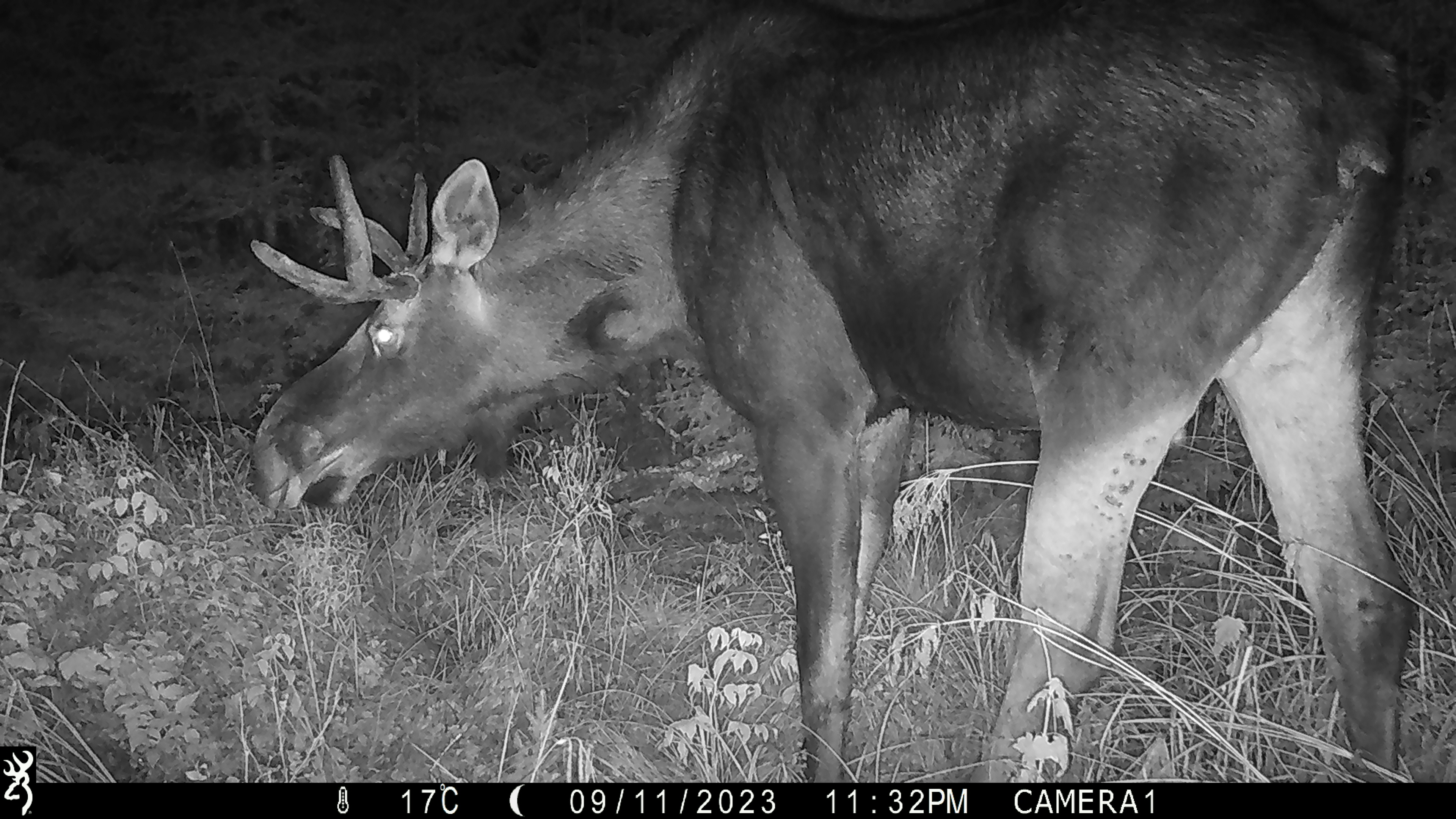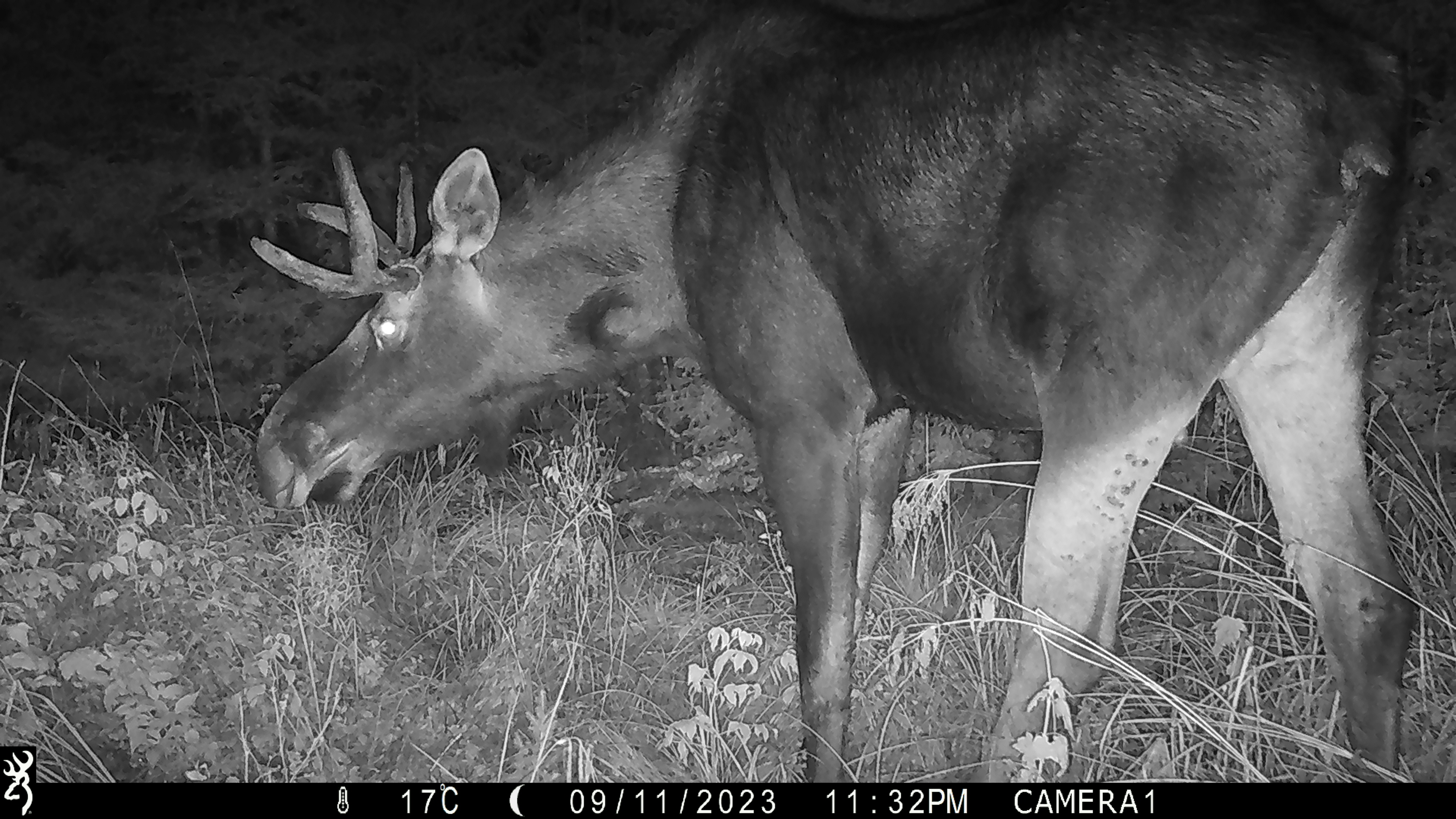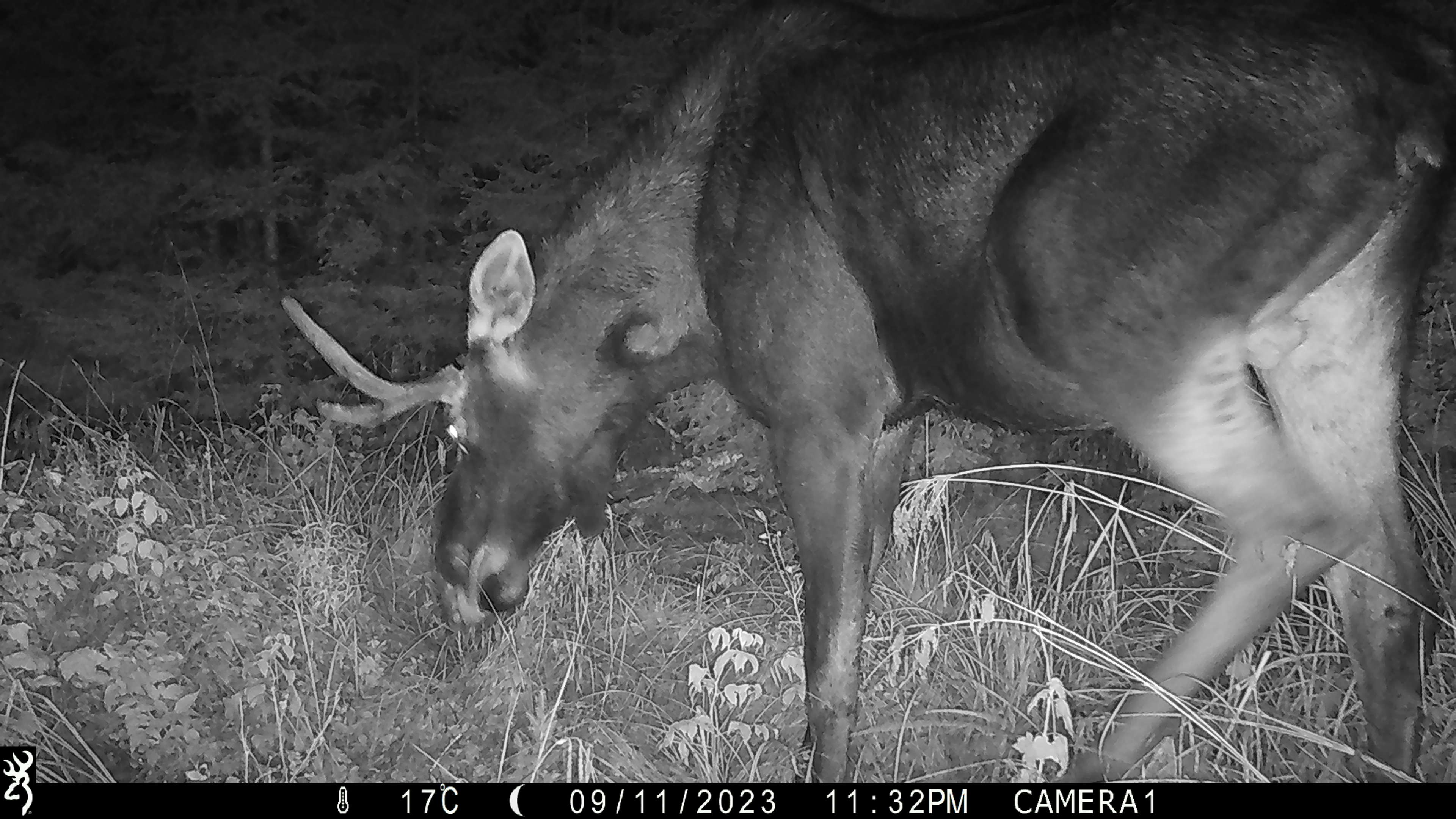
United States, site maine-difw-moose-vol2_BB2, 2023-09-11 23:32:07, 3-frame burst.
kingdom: Animalia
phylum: Chordata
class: Mammalia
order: Artiodactyla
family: Cervidae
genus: Alces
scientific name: Alces alces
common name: moose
Moose (Alces alces).